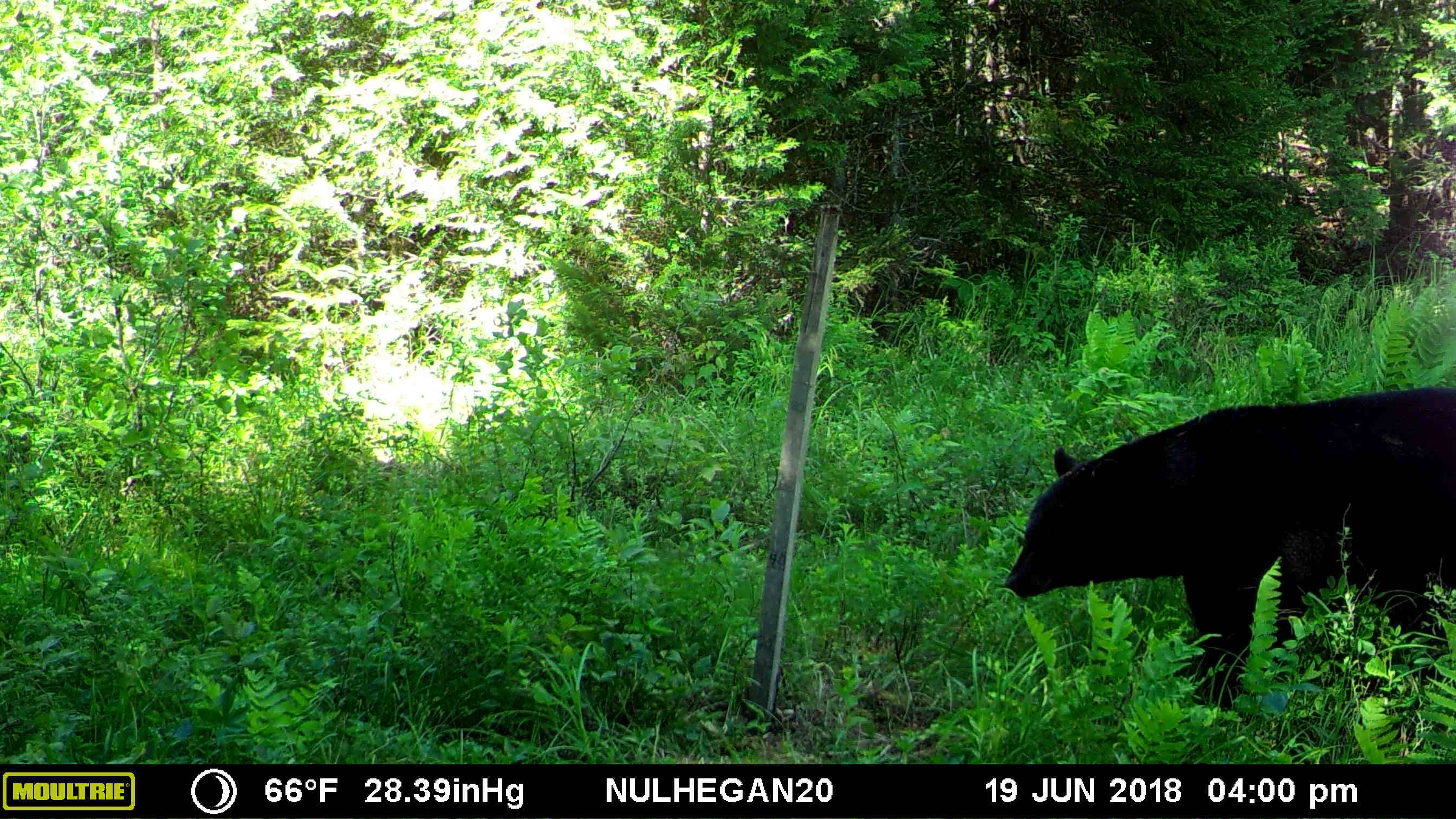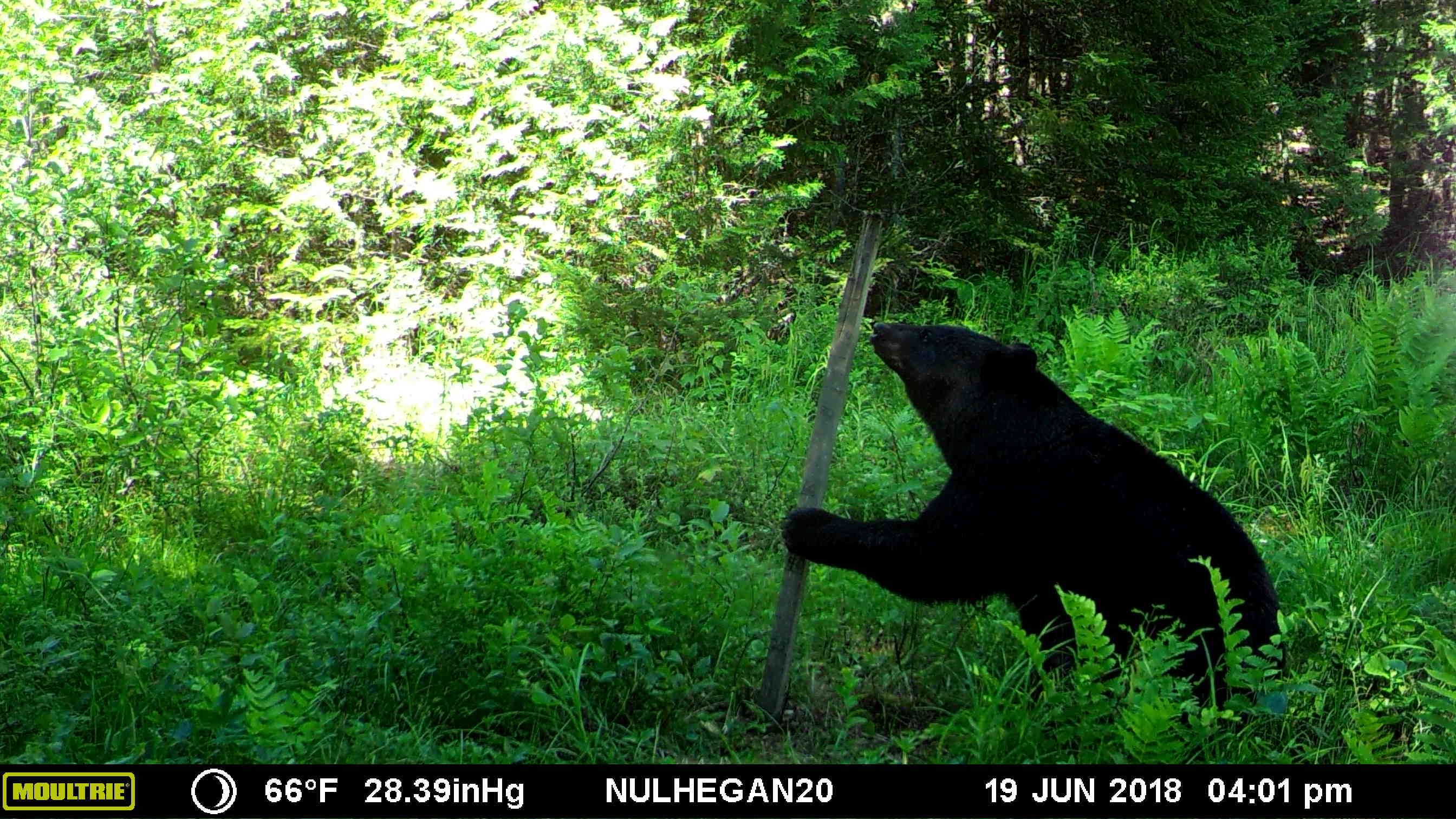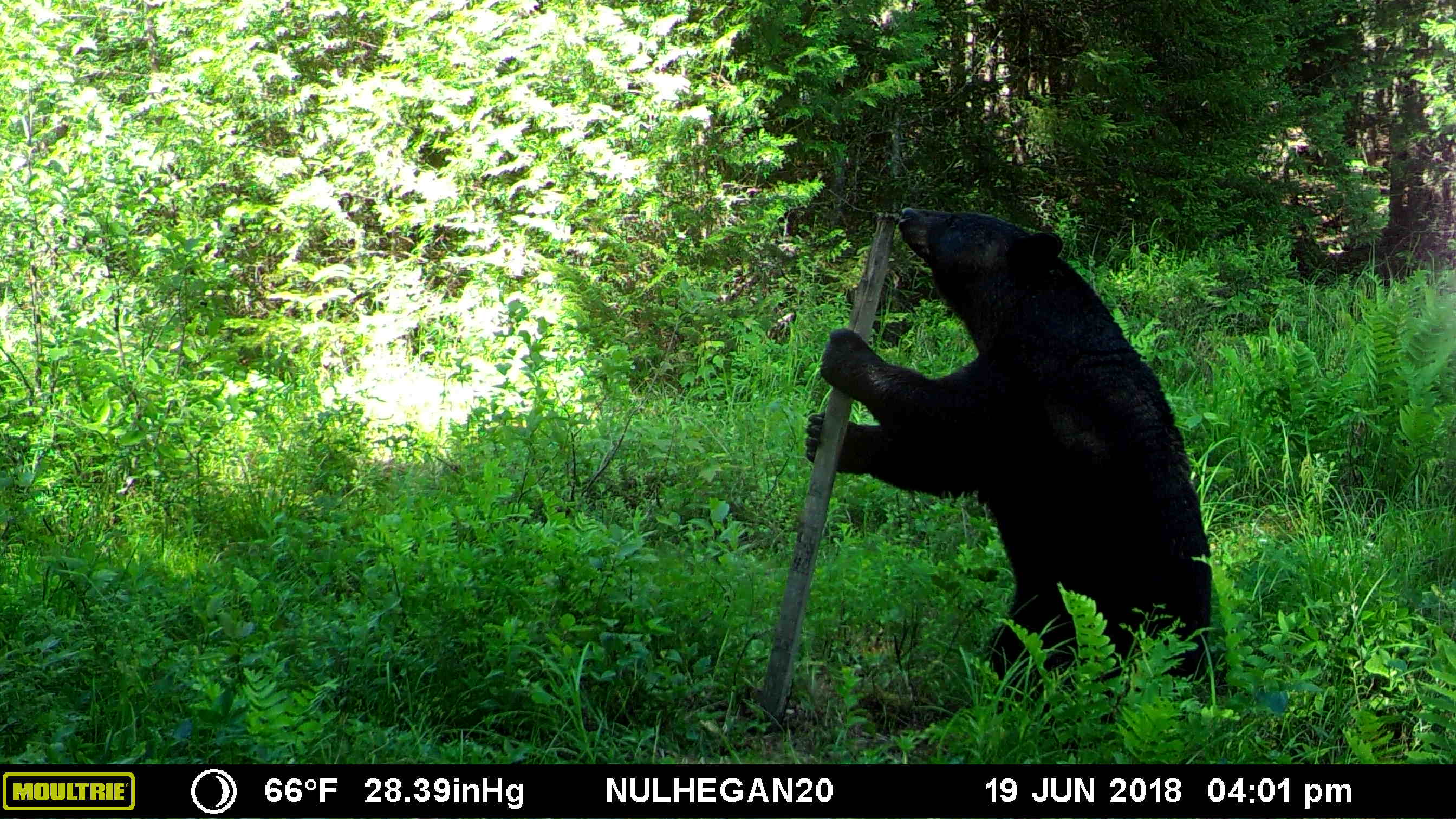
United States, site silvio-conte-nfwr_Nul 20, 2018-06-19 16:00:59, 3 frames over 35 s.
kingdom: Animalia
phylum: Chordata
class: Mammalia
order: Carnivora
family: Ursidae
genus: Ursus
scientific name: Ursus americanus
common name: black bear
Black bear (Ursus americanus).